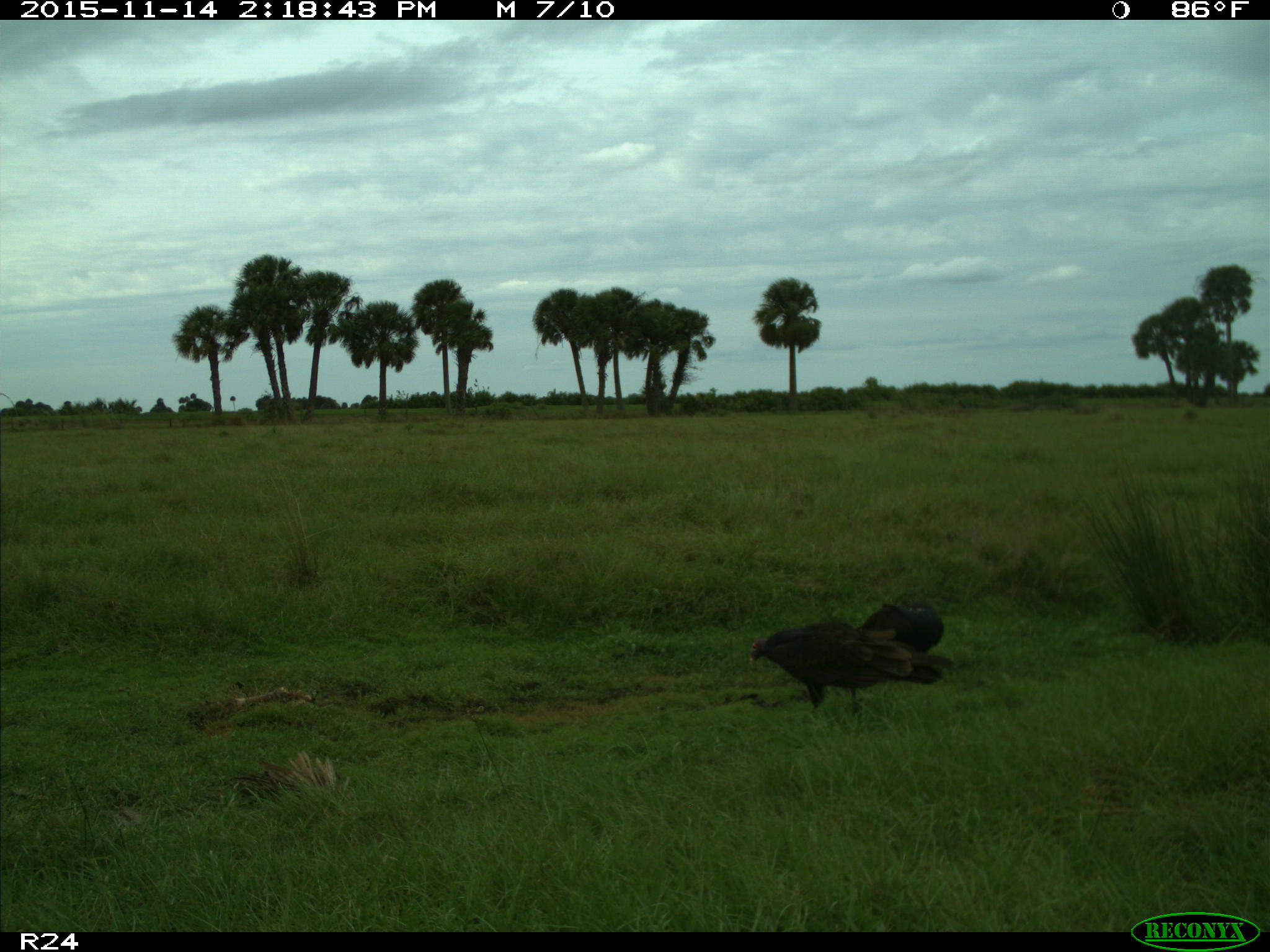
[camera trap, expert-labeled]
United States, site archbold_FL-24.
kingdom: Animalia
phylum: Chordata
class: Aves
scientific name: Aves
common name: birds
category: unidentified bird